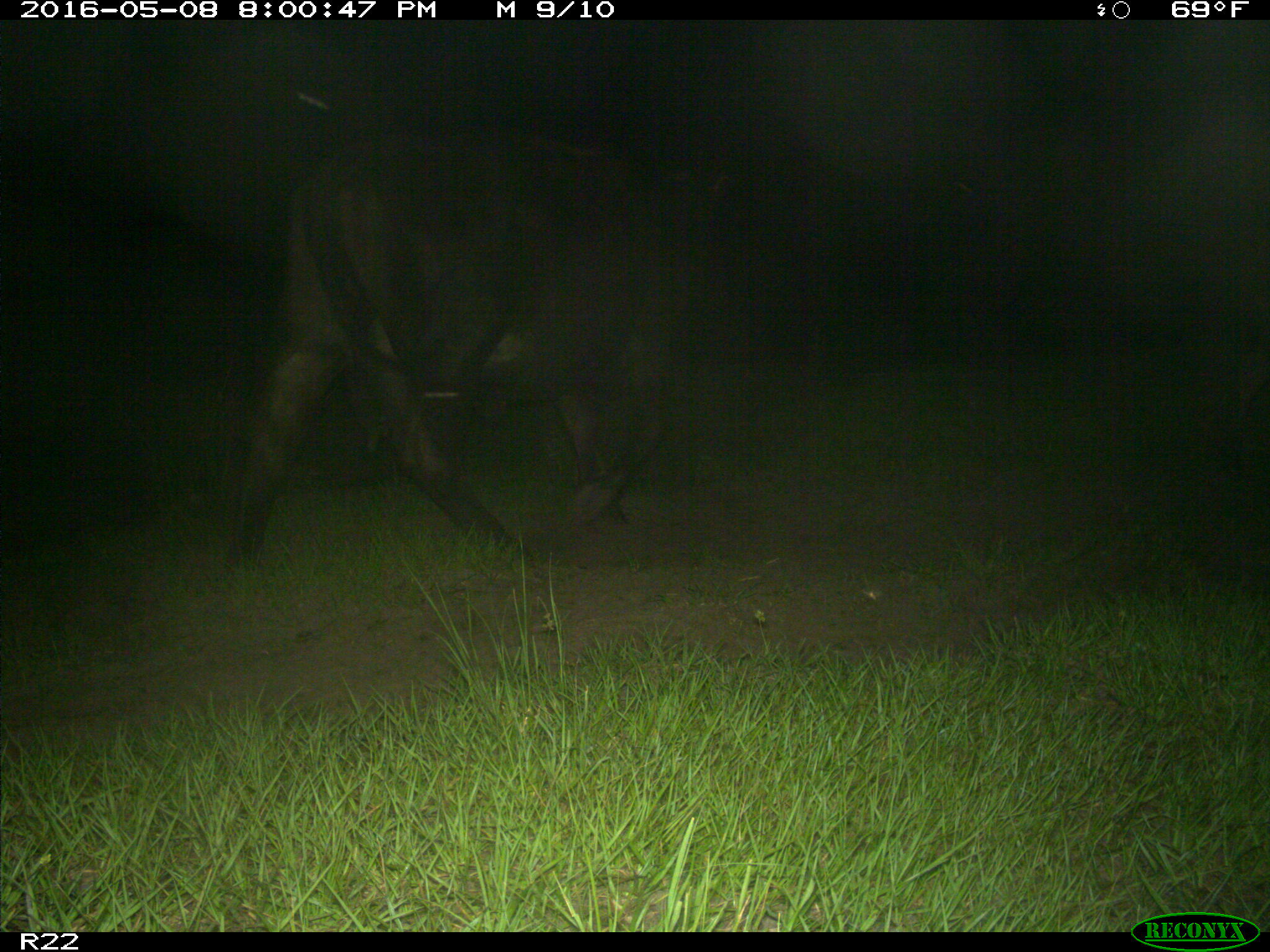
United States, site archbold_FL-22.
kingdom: Animalia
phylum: Chordata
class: Mammalia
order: Artiodactyla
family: Bovidae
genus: Bos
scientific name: Bos taurus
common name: domestic cow